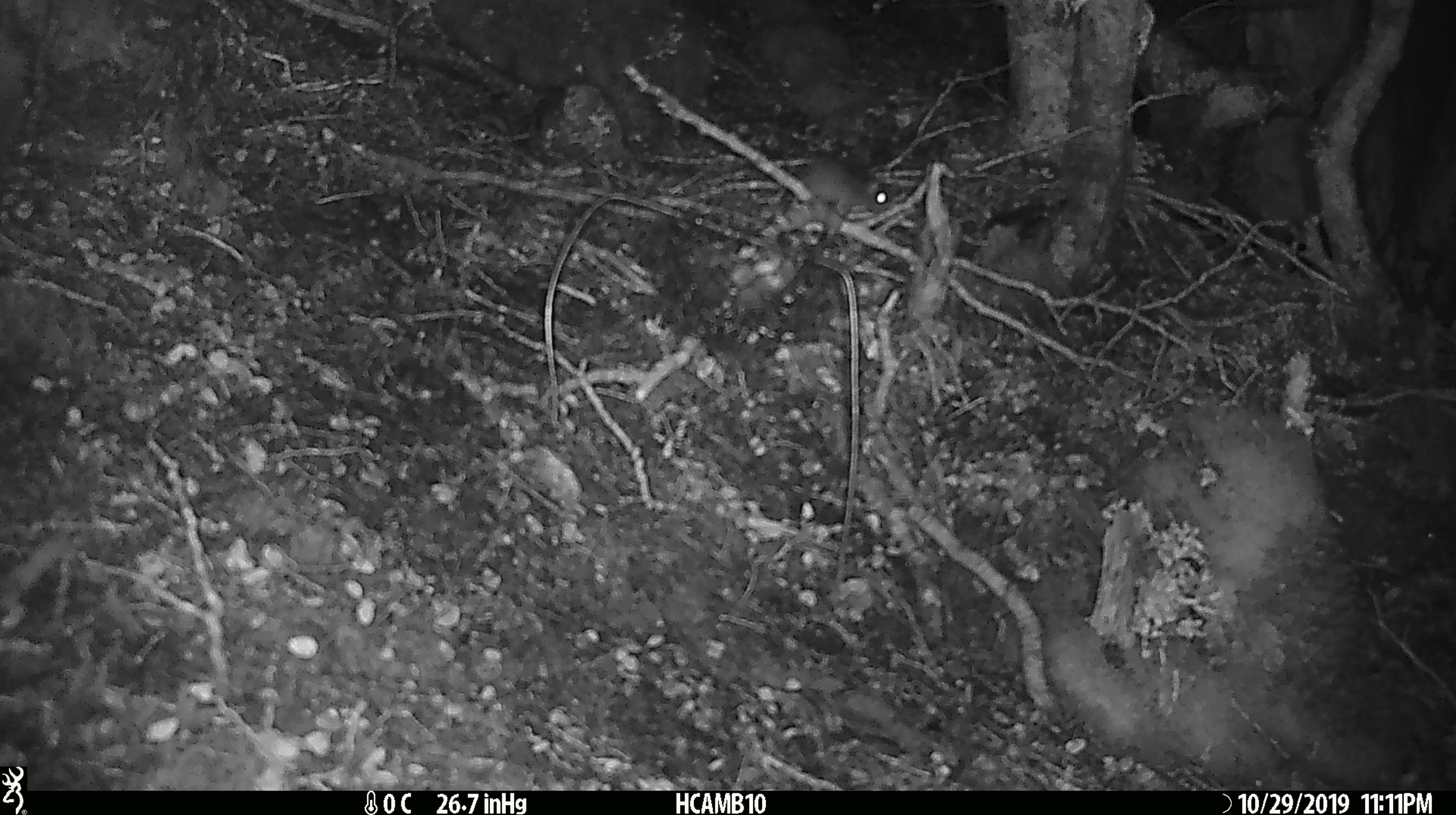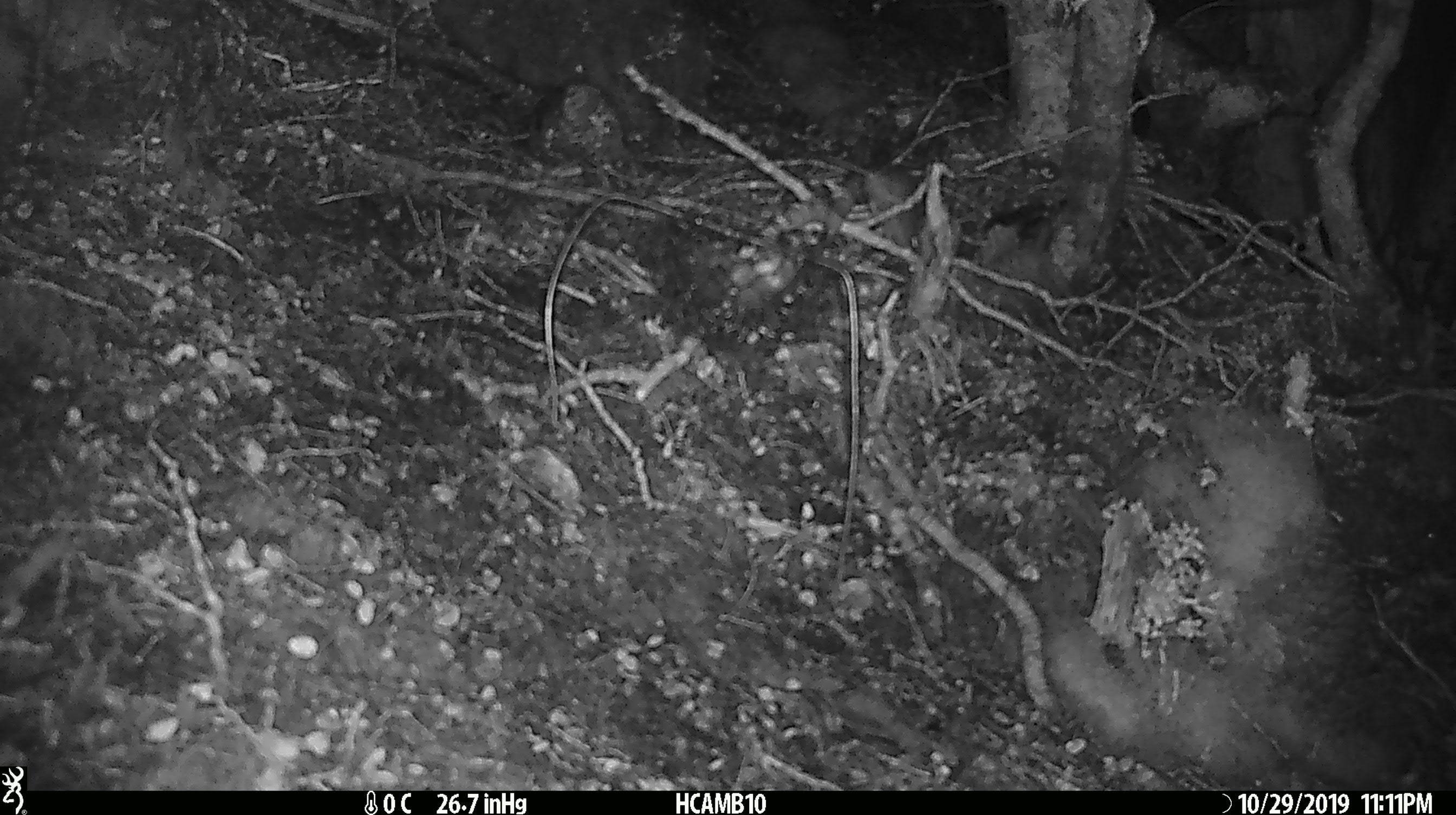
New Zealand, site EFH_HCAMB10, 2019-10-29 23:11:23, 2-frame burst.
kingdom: Animalia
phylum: Chordata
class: Mammalia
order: Rodentia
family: Muridae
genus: Mus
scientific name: Mus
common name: mouse